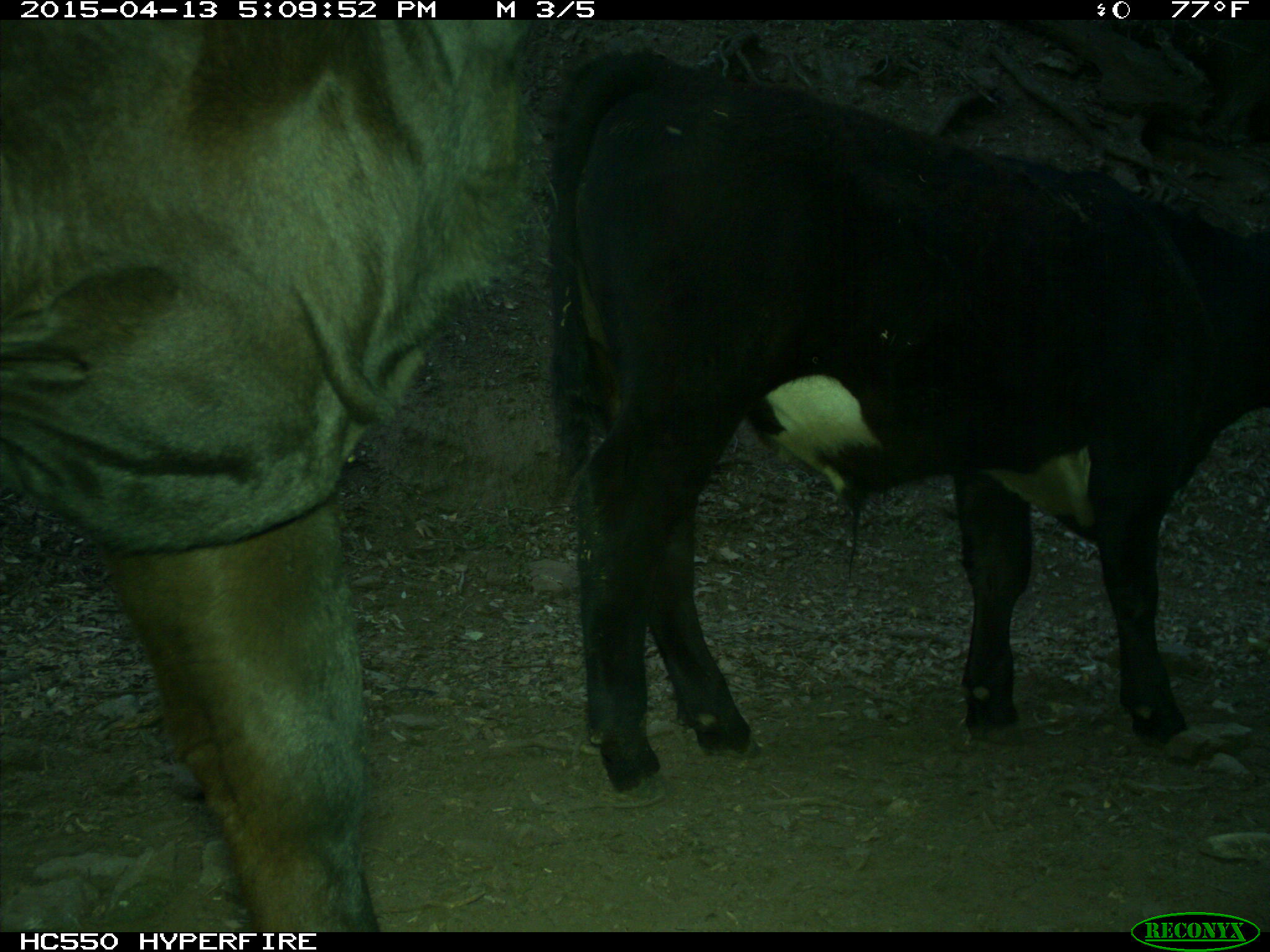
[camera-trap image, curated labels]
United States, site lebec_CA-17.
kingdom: Animalia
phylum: Chordata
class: Mammalia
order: Artiodactyla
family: Bovidae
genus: Bos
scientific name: Bos taurus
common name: domestic cow